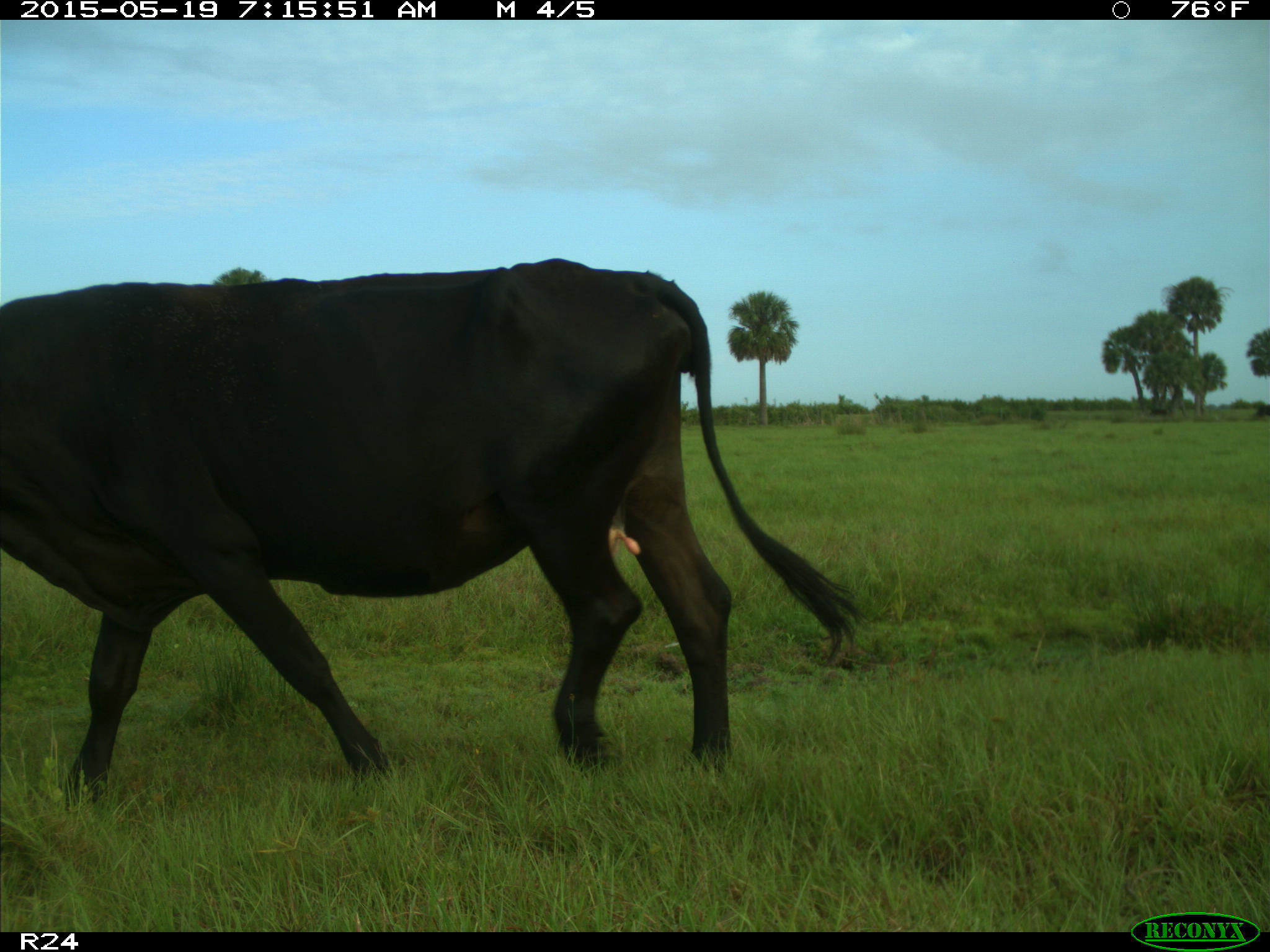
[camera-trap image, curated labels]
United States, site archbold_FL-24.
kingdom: Animalia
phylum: Chordata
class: Mammalia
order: Artiodactyla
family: Bovidae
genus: Bos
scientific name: Bos taurus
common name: domestic cow